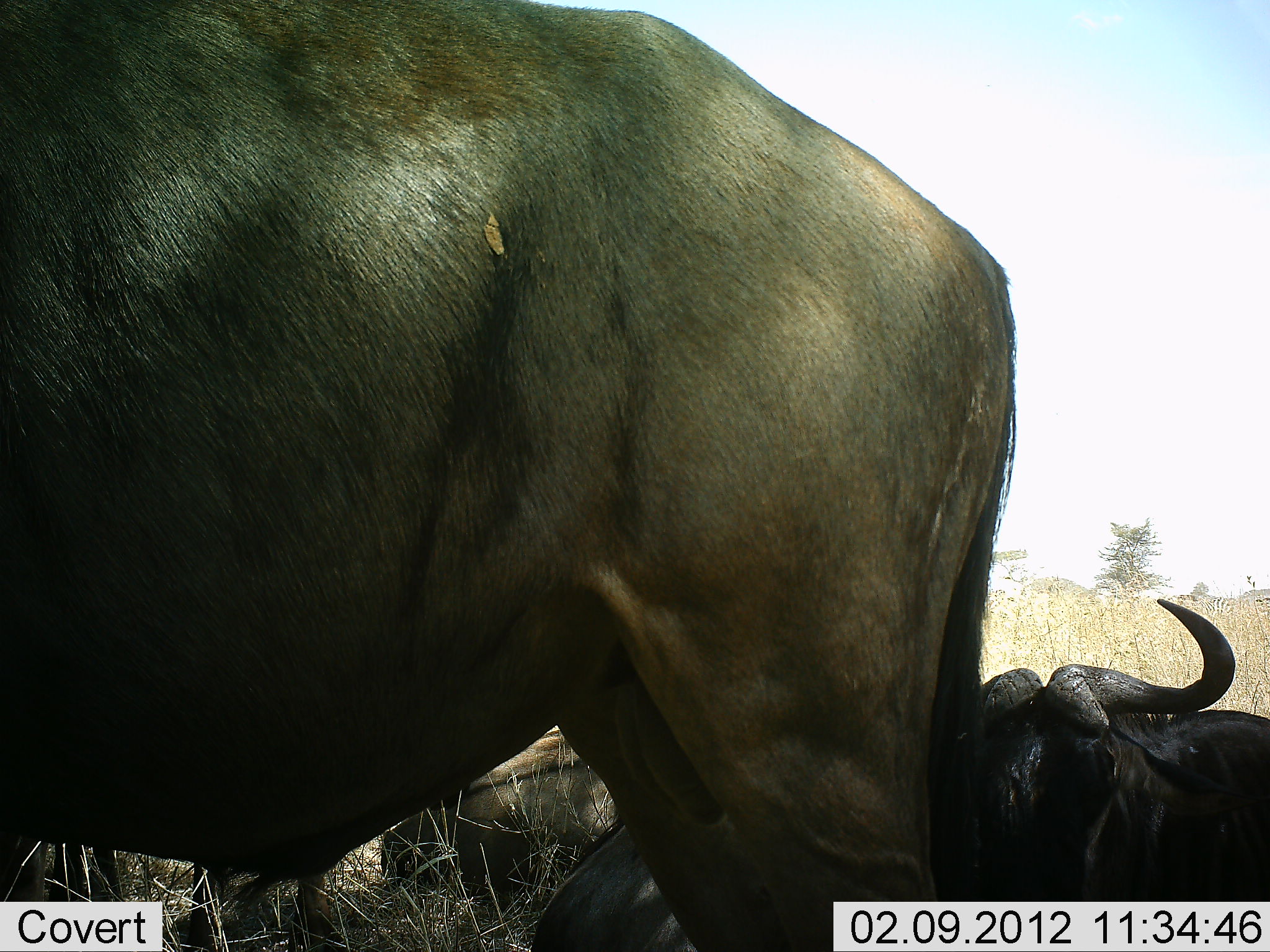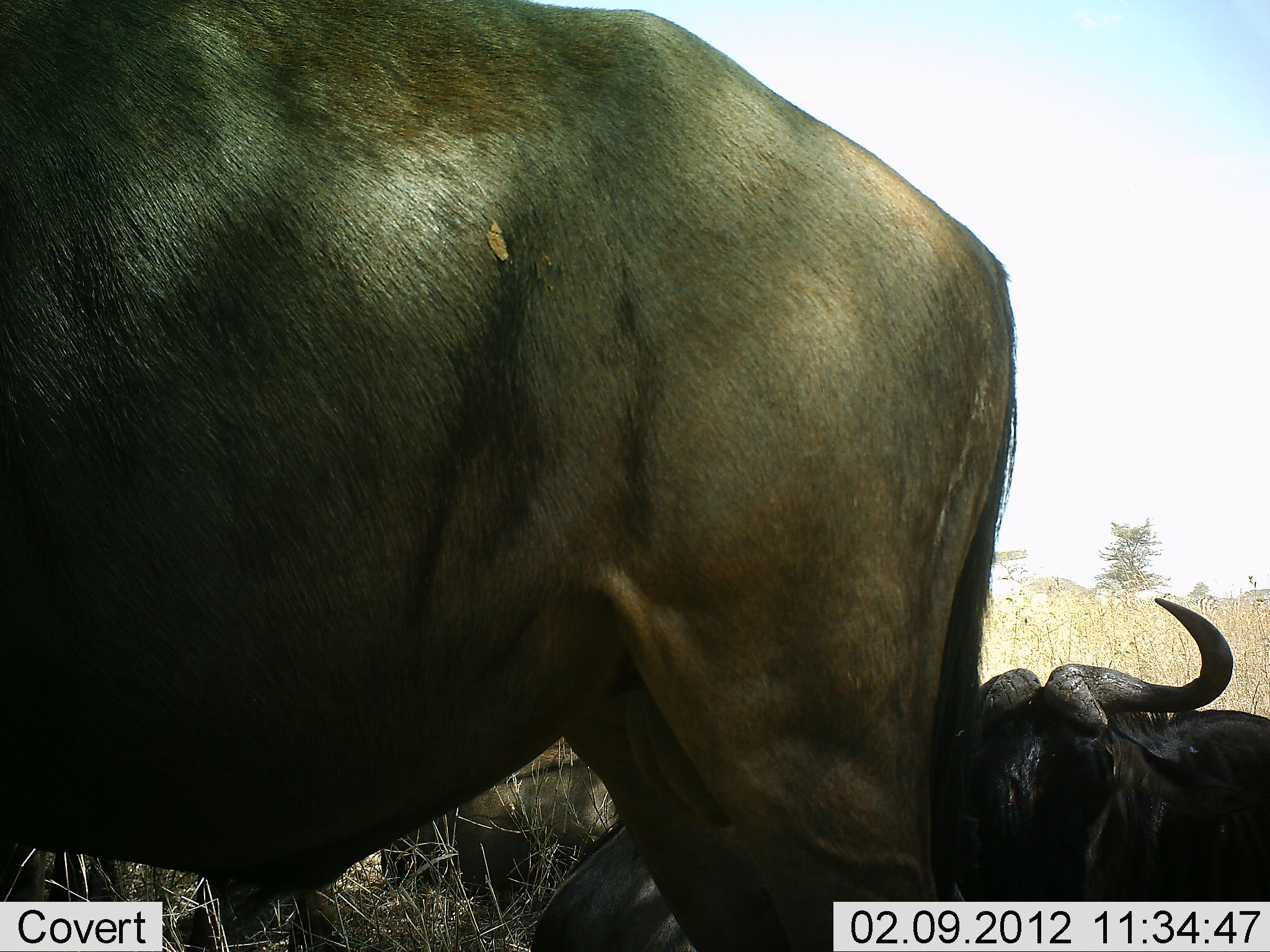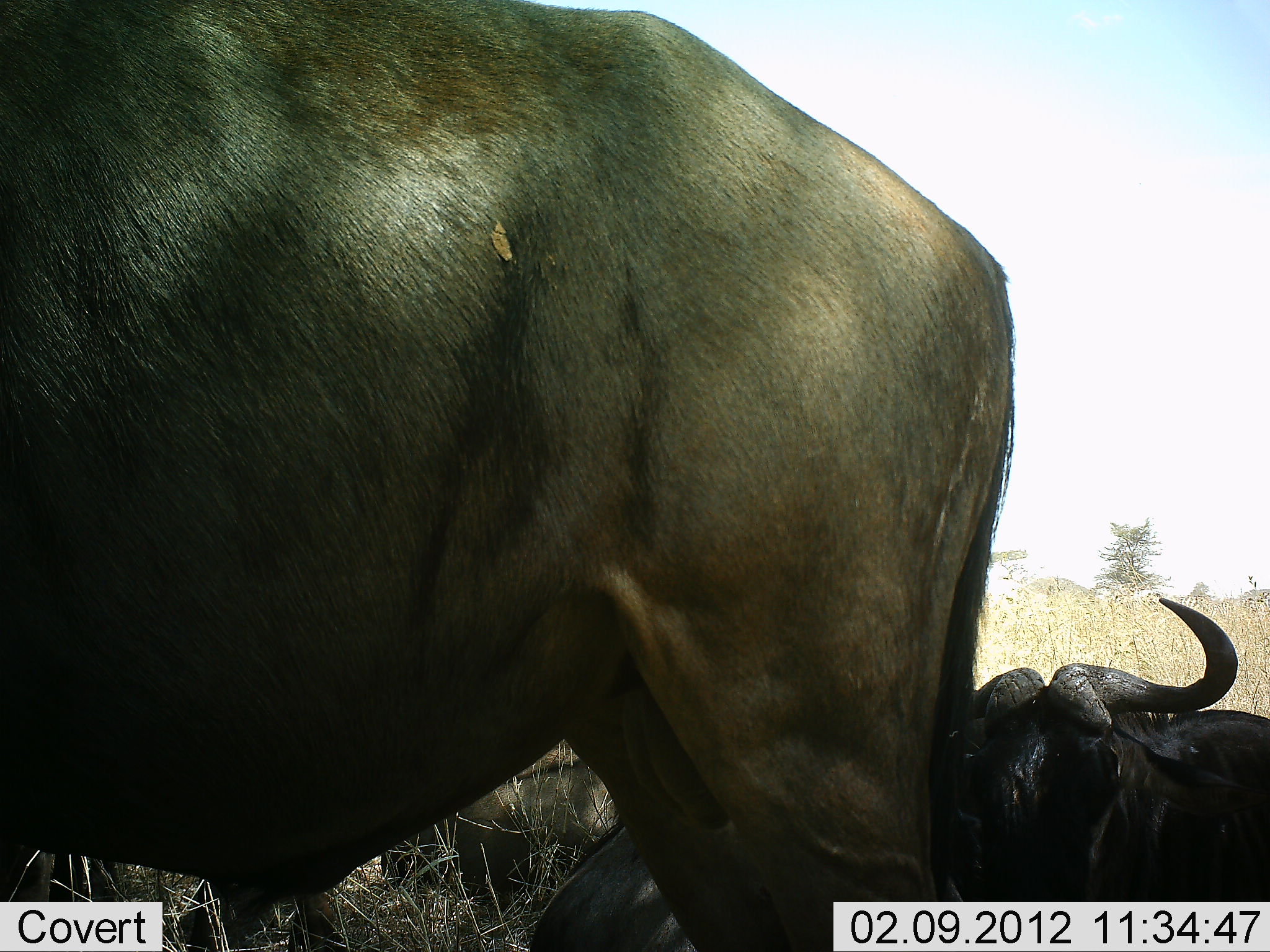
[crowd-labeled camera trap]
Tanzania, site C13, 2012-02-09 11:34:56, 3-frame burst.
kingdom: Animalia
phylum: Chordata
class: Mammalia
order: Artiodactyla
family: Bovidae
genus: Connochaetes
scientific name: Connochaetes taurinus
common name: blue wildebeest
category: wildebeest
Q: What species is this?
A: Wildebeest (blue wildebeest) (Connochaetes taurinus).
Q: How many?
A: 3.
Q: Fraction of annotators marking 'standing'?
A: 84%.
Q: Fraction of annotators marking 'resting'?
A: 89%.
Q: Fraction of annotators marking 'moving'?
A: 0%.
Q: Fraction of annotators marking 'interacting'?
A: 5%.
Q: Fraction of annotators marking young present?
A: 0%.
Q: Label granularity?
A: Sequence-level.